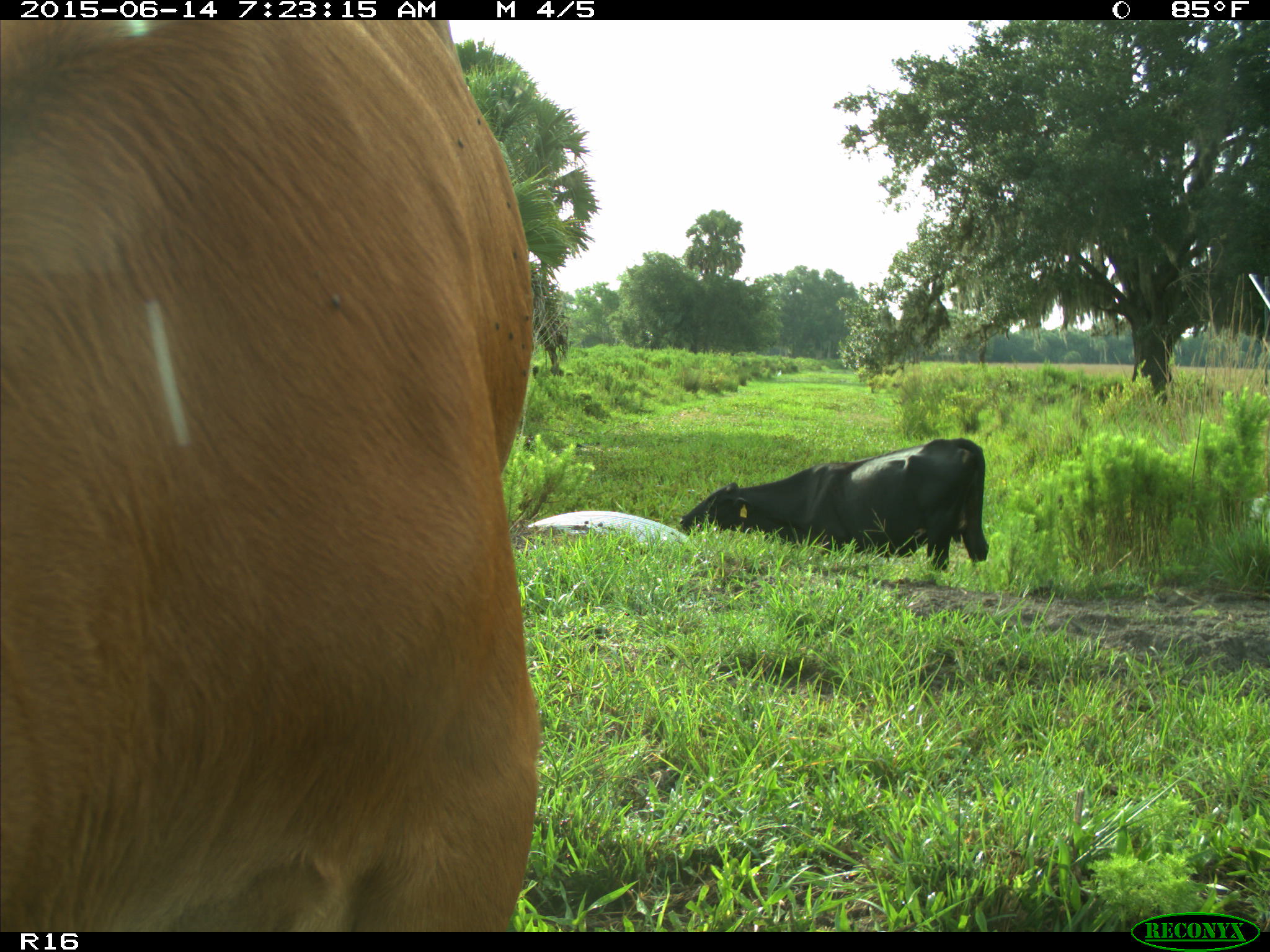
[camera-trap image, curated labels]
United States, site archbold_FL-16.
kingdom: Animalia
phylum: Chordata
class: Mammalia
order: Artiodactyla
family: Bovidae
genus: Bos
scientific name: Bos taurus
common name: domestic cow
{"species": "Bos taurus (domestic cow)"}